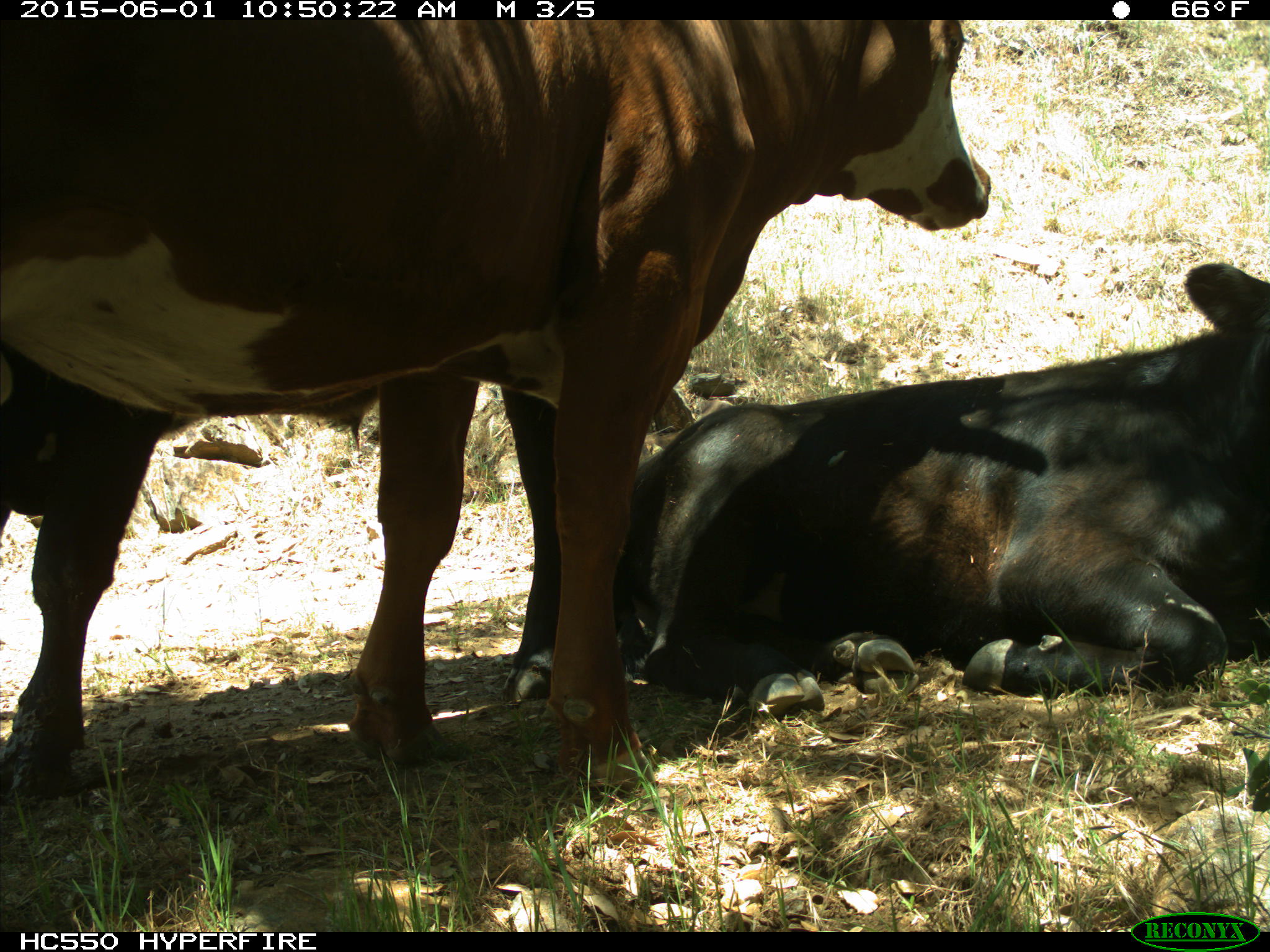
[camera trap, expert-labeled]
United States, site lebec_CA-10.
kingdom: Animalia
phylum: Chordata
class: Mammalia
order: Artiodactyla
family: Bovidae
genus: Bos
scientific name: Bos taurus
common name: domestic cow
Bos taurus (domestic cow).